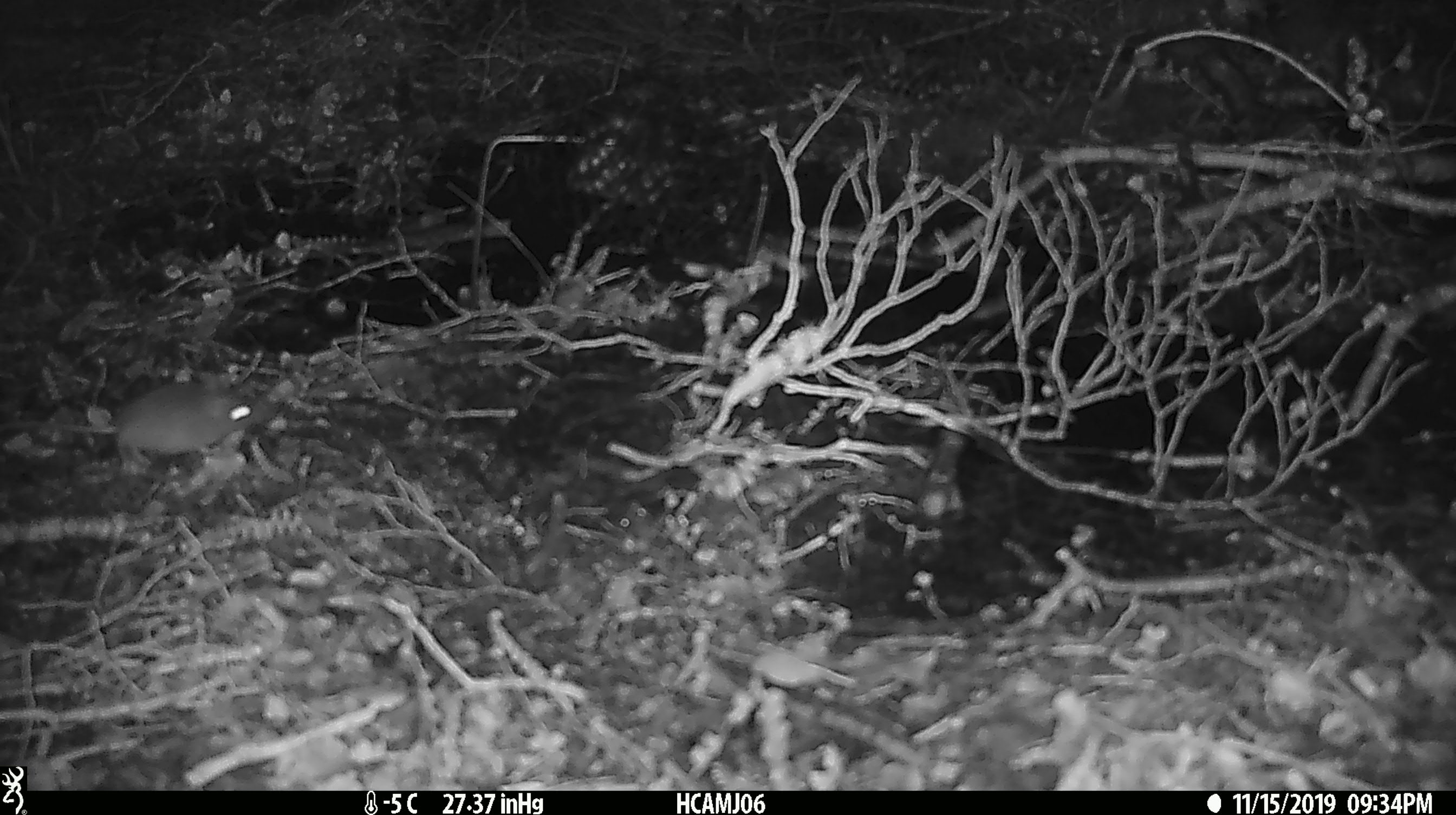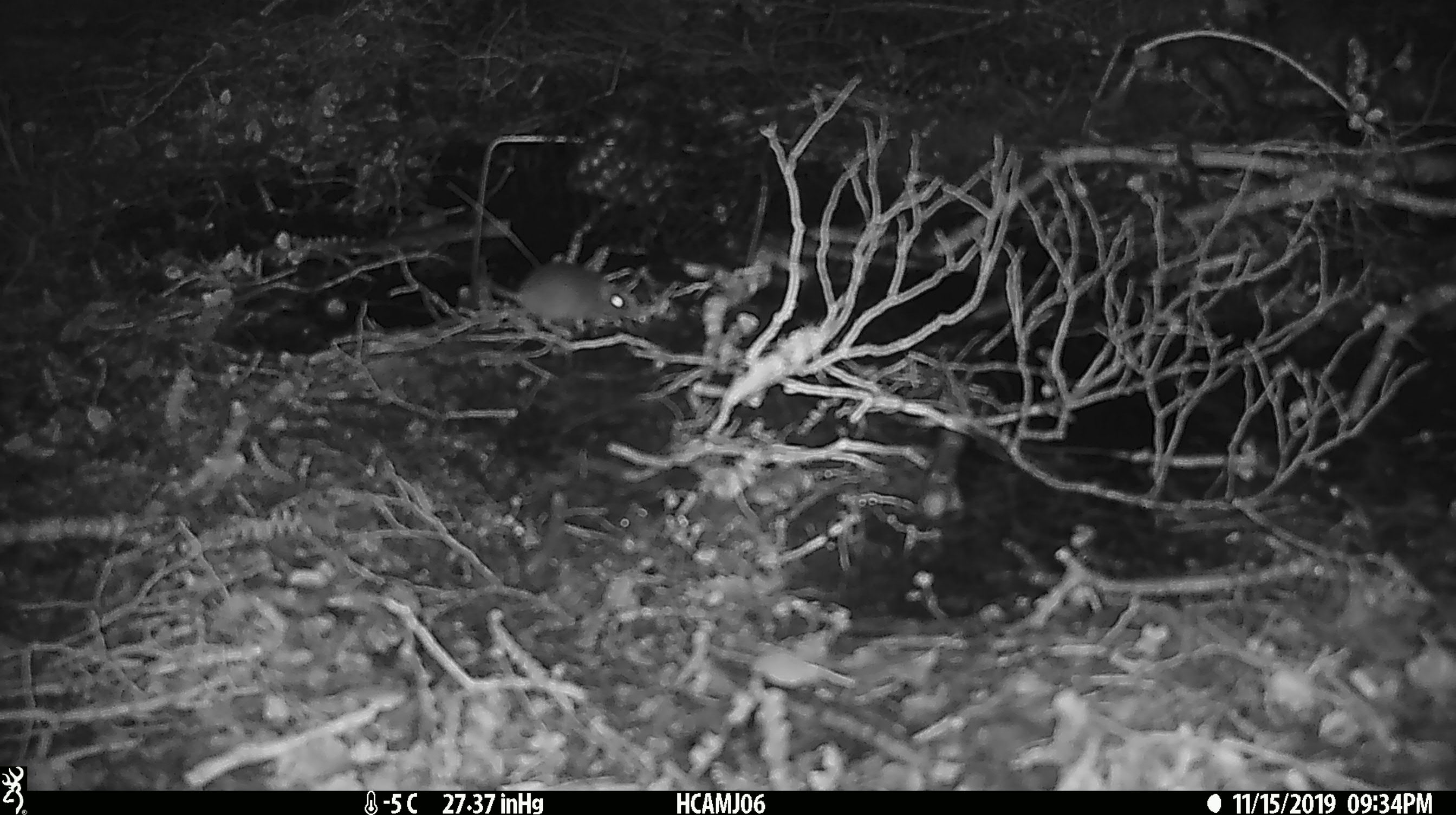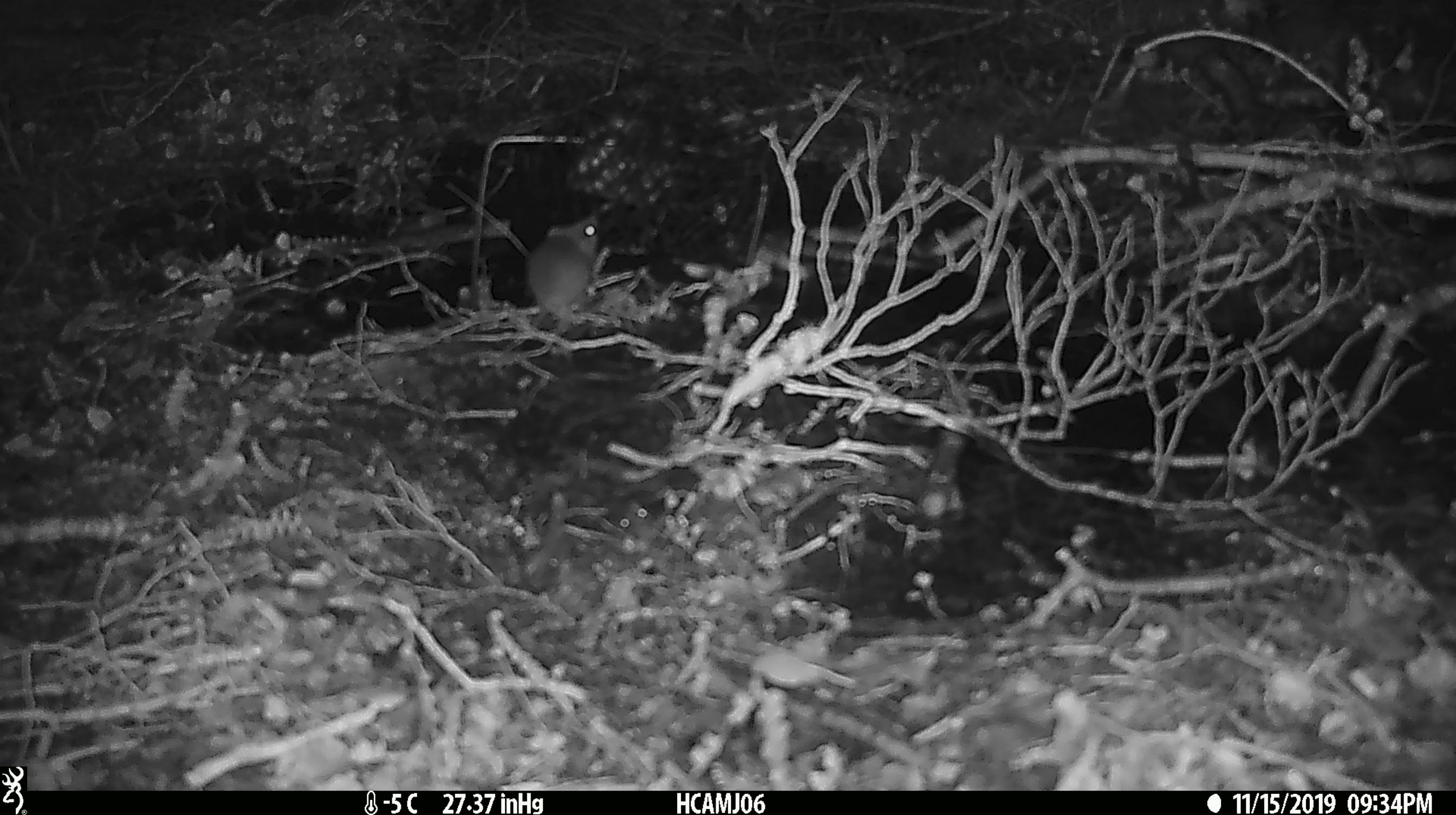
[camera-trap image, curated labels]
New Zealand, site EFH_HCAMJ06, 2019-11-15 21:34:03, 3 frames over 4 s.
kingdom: Animalia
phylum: Chordata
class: Mammalia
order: Rodentia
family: Muridae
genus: Mus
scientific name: Mus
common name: mouse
Mouse (Mus).